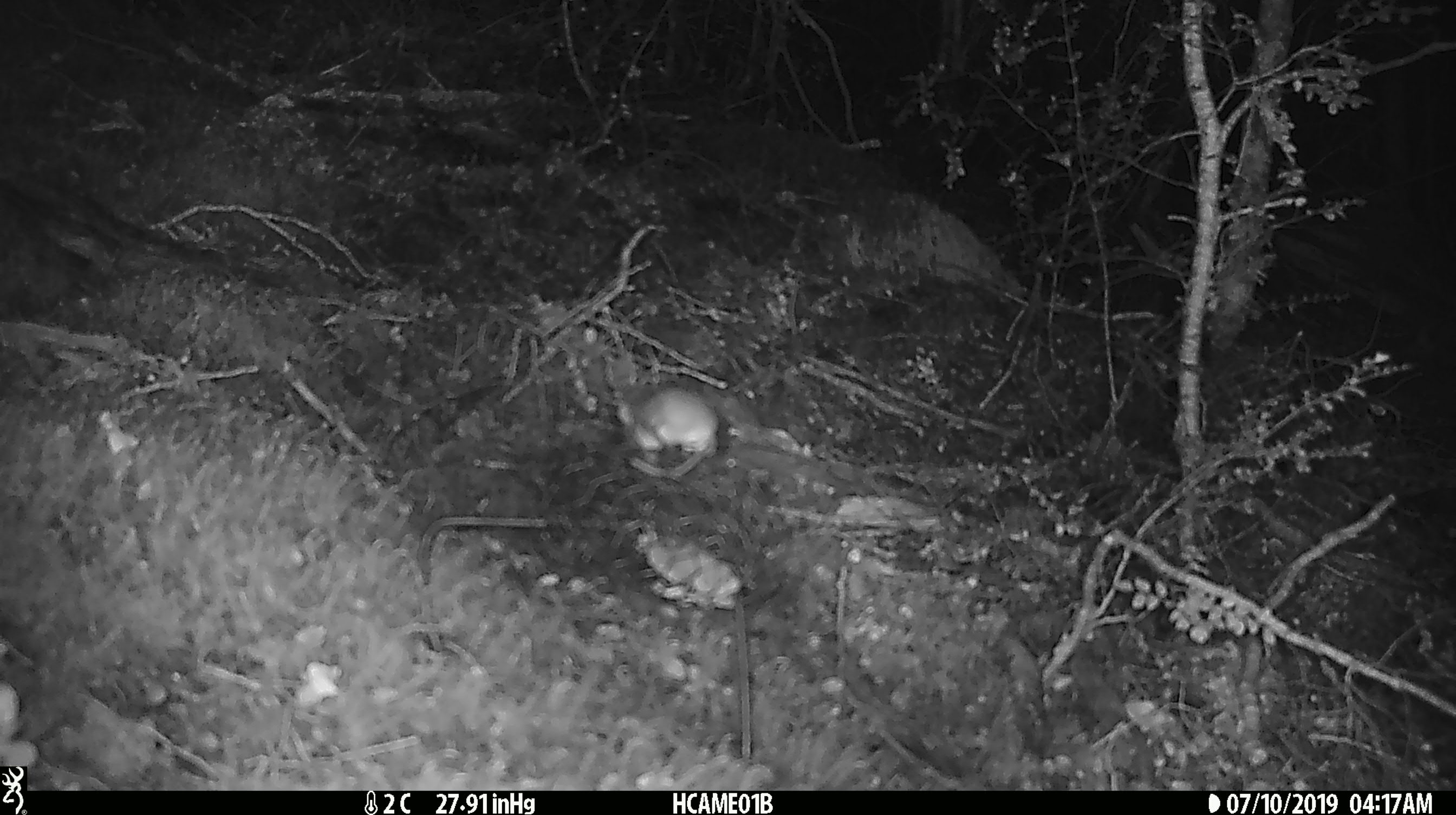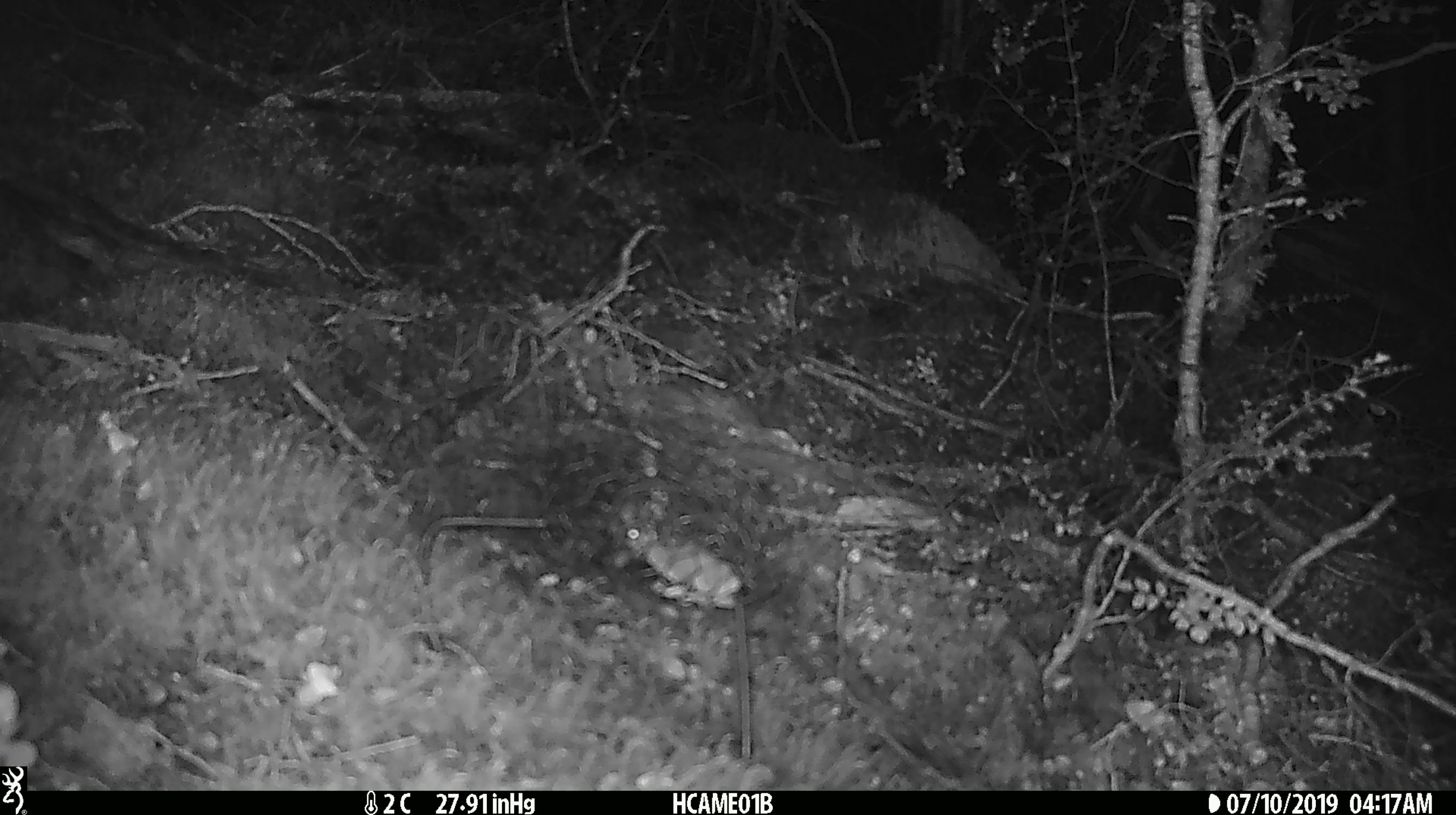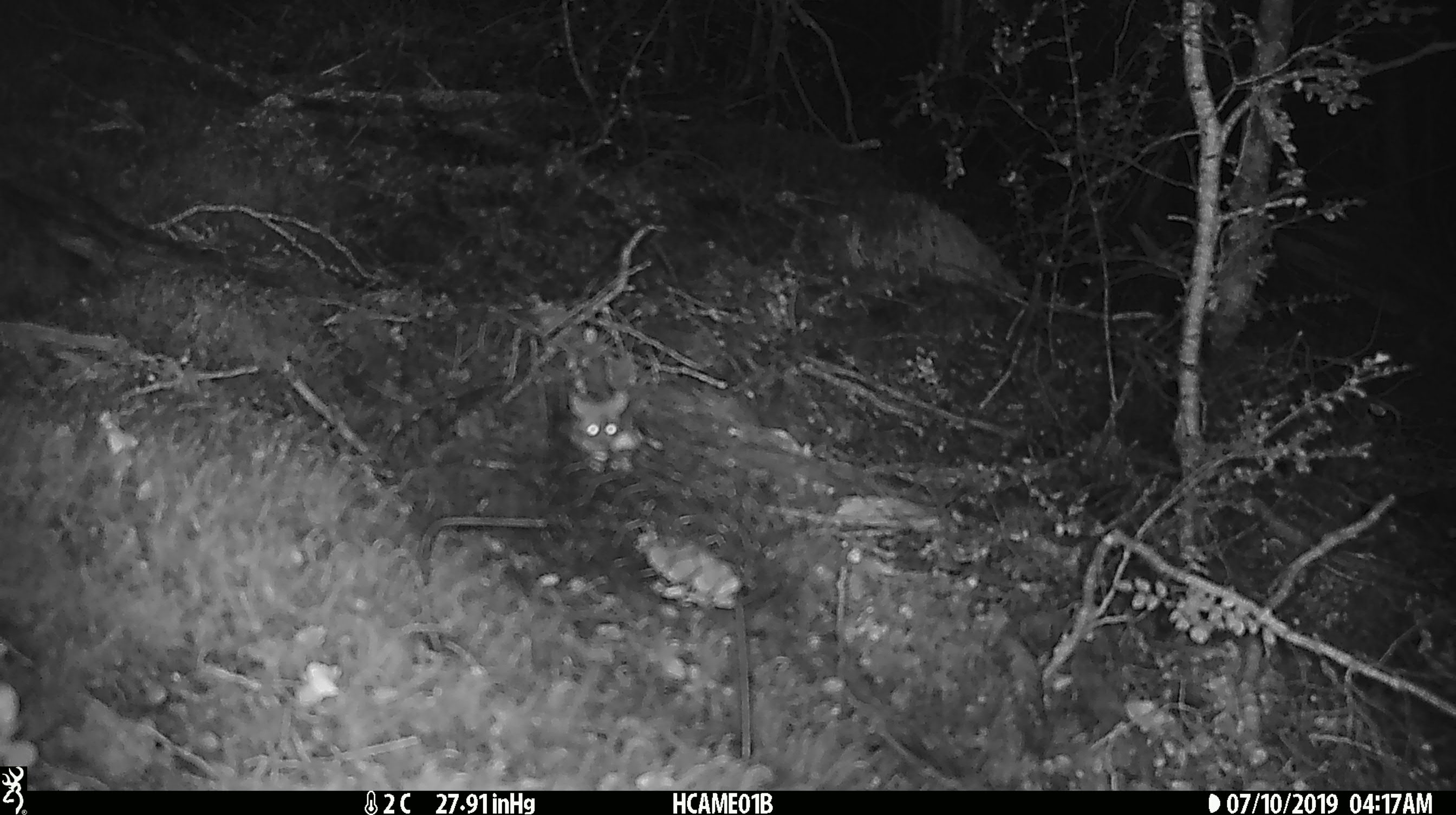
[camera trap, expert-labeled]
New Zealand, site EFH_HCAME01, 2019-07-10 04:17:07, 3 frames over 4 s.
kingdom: Animalia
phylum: Chordata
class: Mammalia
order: Rodentia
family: Muridae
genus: Mus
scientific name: Mus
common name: mouse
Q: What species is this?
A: Mouse (Mus).